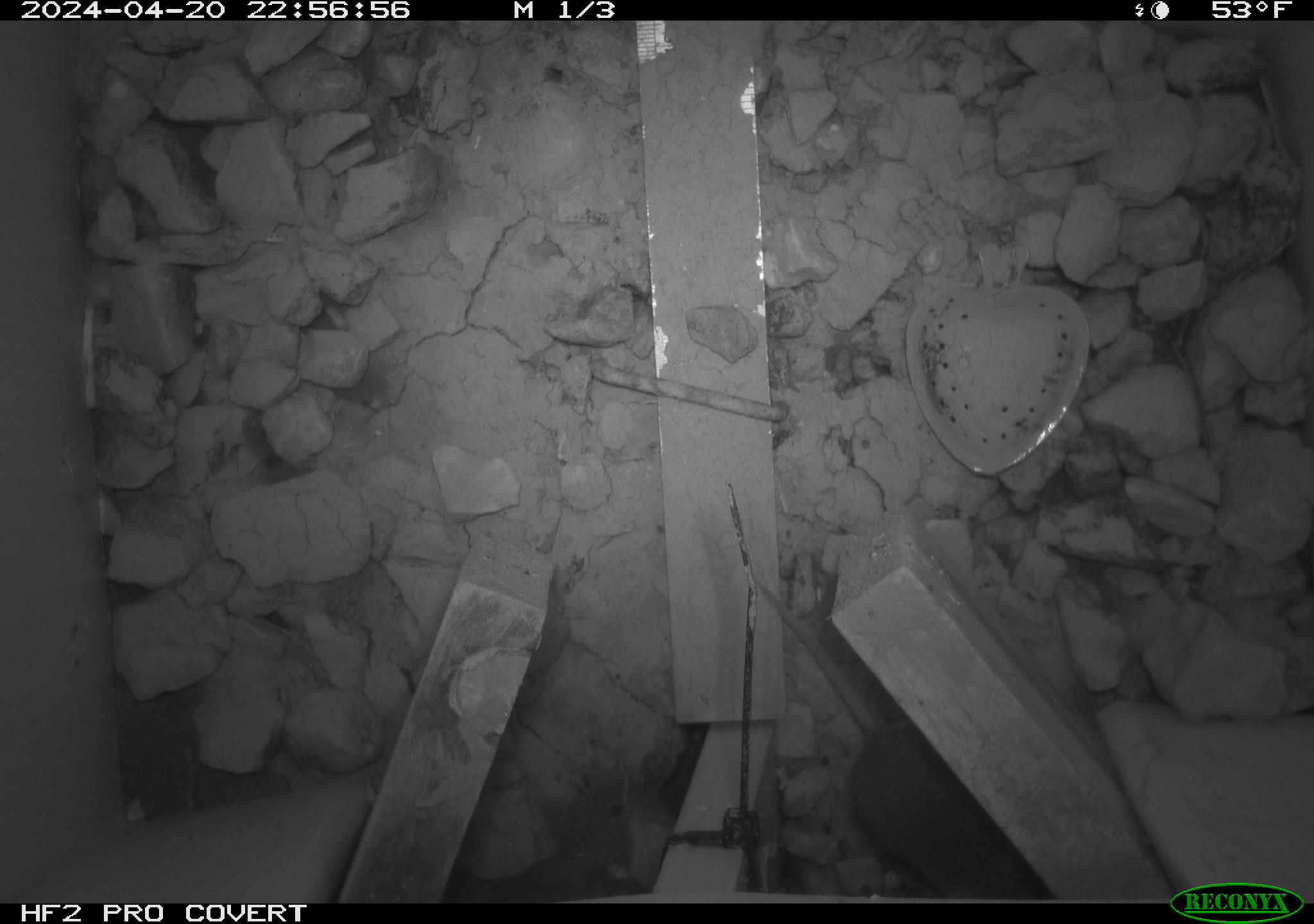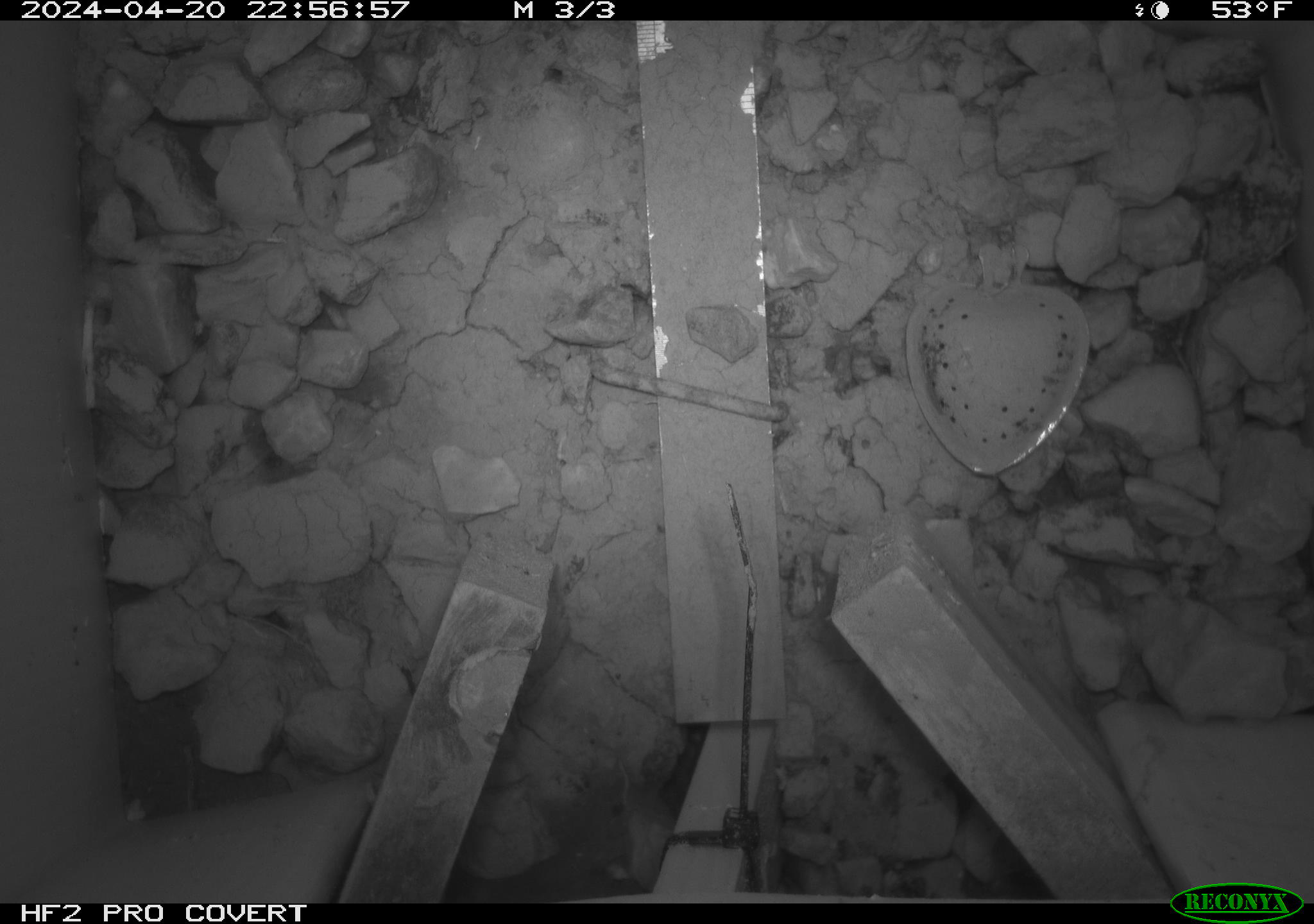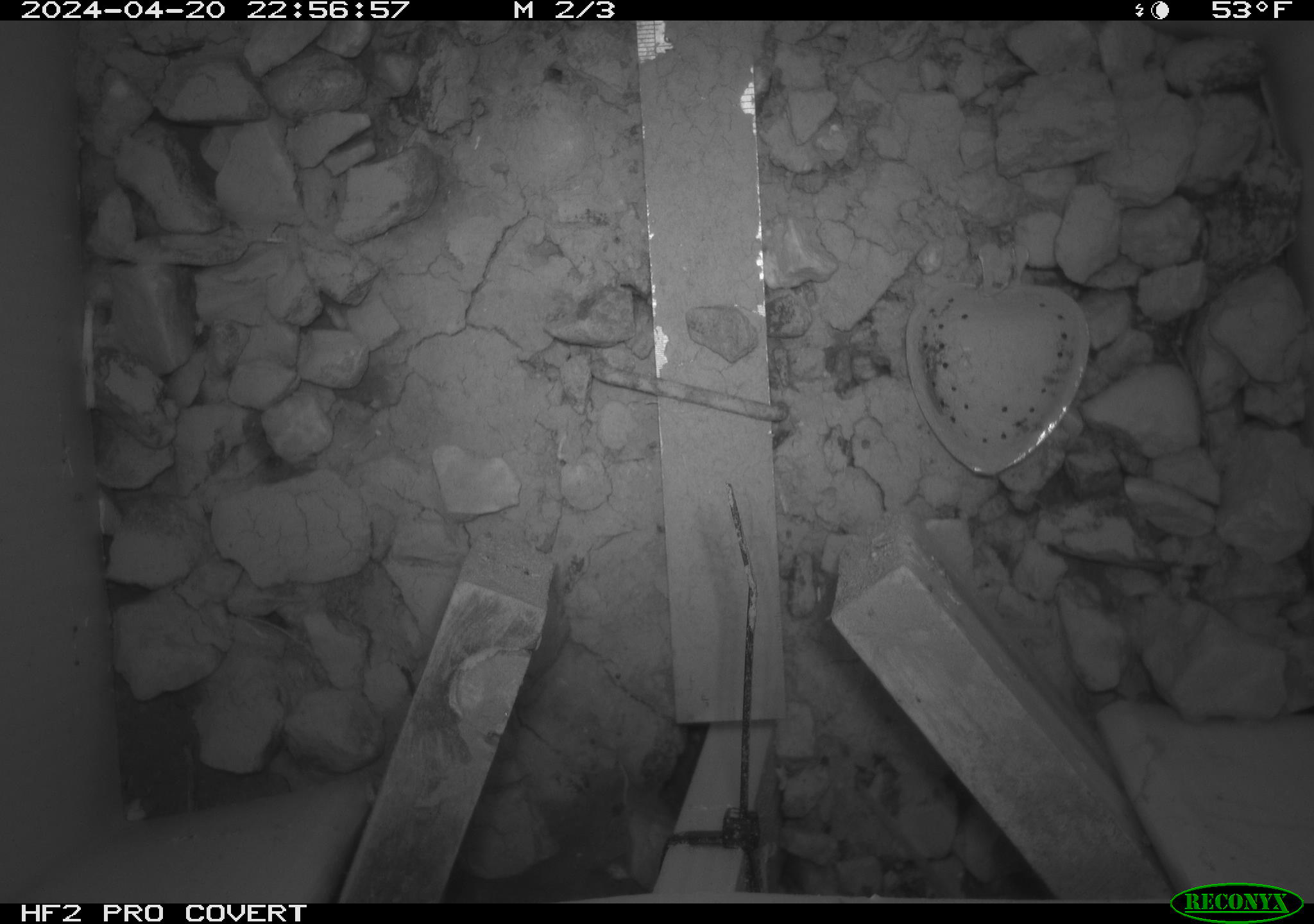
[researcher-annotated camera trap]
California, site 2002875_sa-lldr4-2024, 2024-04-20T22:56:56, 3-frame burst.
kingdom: Animalia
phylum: Chordata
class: Mammalia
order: Rodentia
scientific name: Rodentia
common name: mouse species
Mouse species (Rodentia).